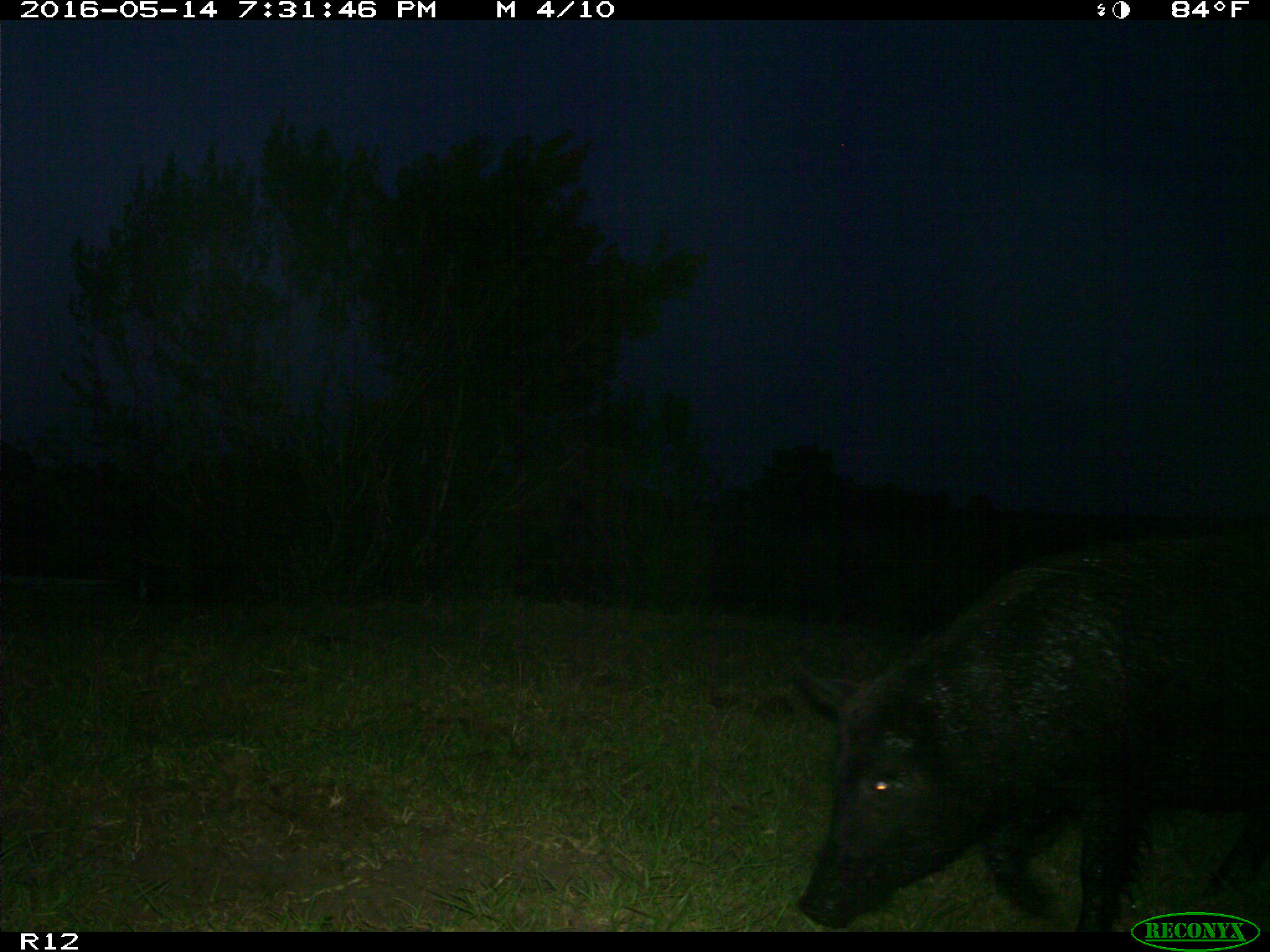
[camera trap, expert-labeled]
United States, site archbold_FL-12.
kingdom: Animalia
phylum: Chordata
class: Mammalia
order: Artiodactyla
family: Suidae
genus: Sus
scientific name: Sus scrofa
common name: wild boar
Sus scrofa (wild boar).